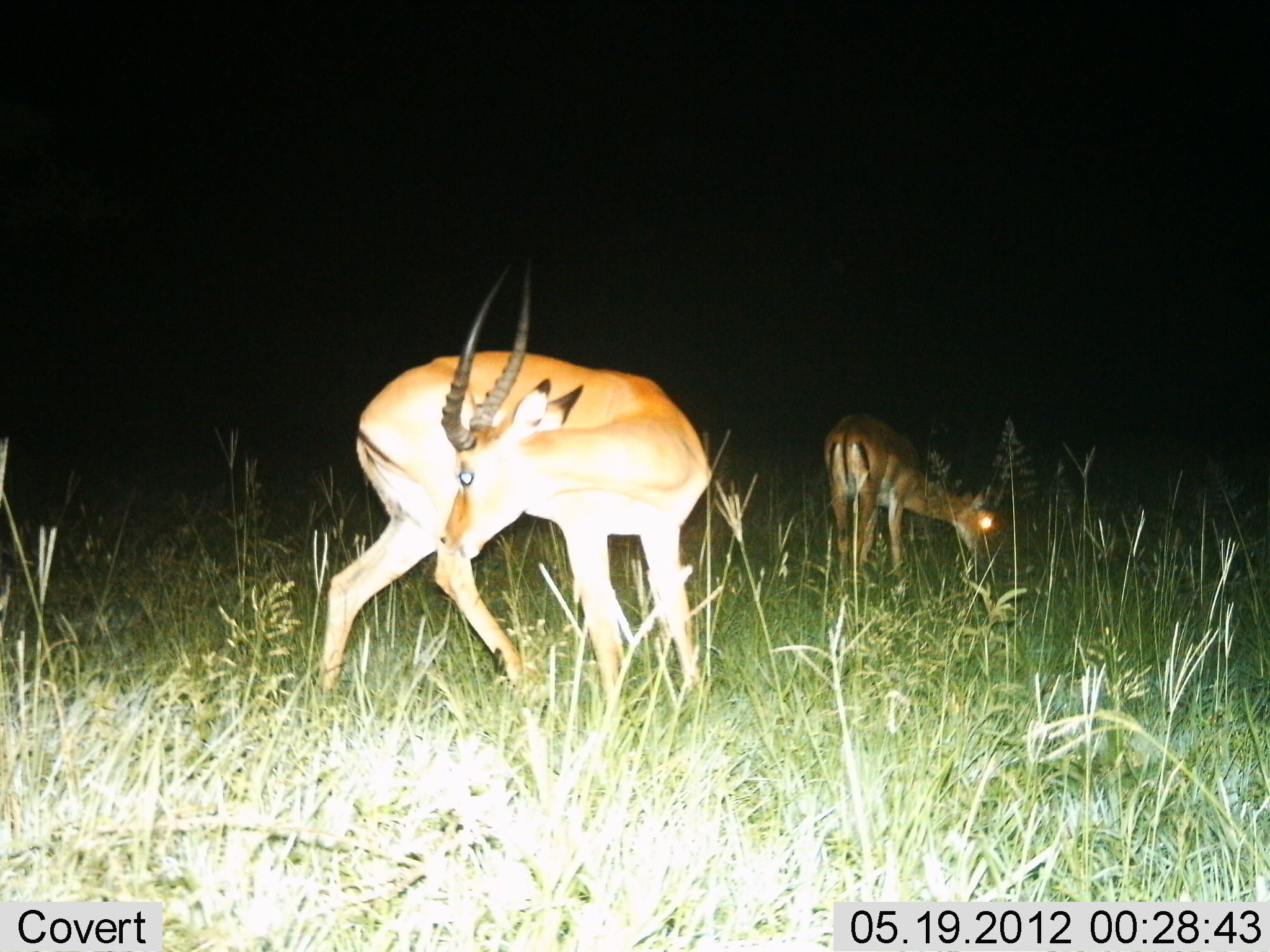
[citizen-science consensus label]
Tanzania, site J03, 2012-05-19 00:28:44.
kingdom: Animalia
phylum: Chordata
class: Mammalia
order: Artiodactyla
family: Bovidae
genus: Aepyceros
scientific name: Aepyceros melampus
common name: impala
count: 2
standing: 70%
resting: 10%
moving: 0%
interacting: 0%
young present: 0%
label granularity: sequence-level